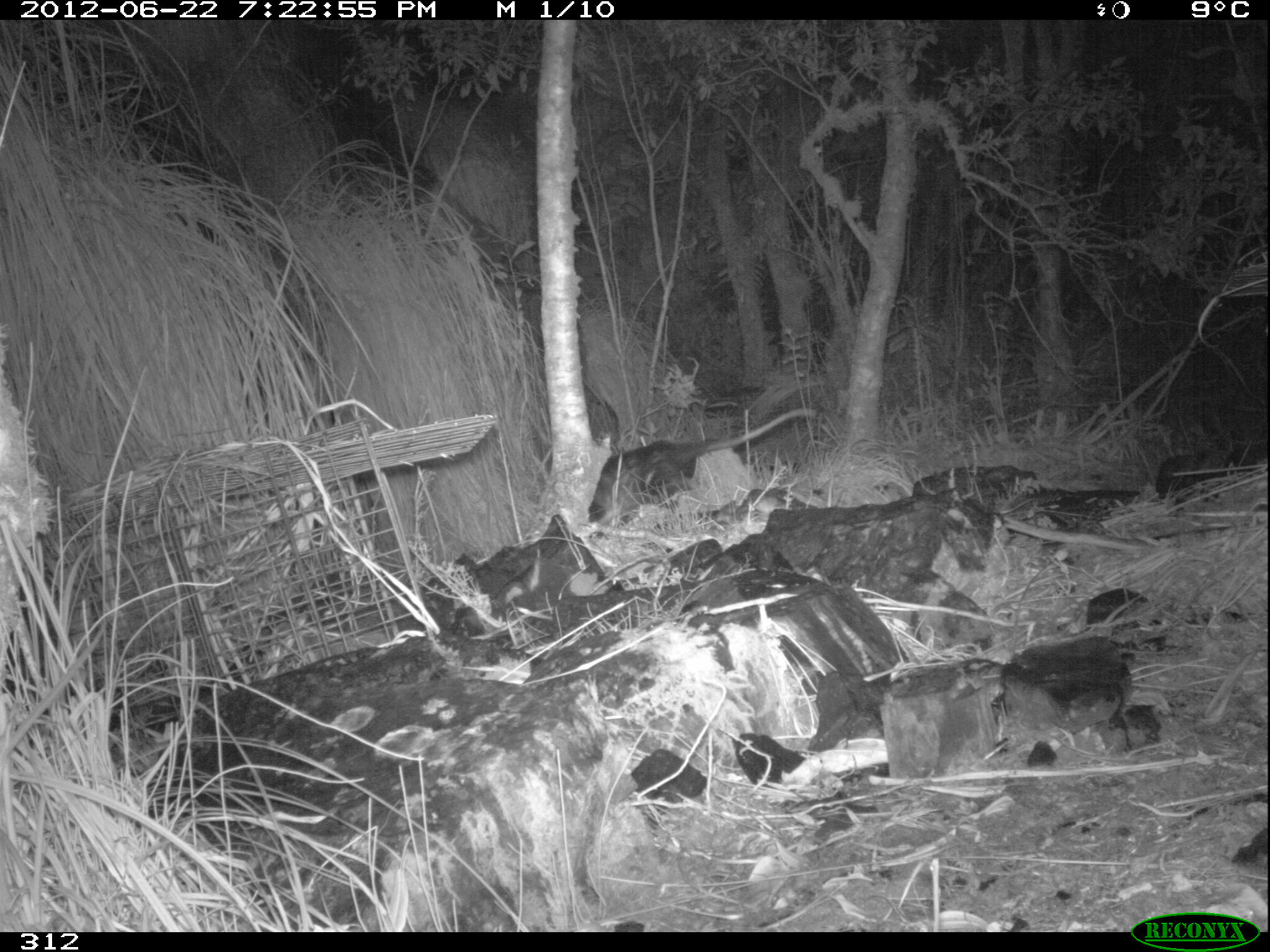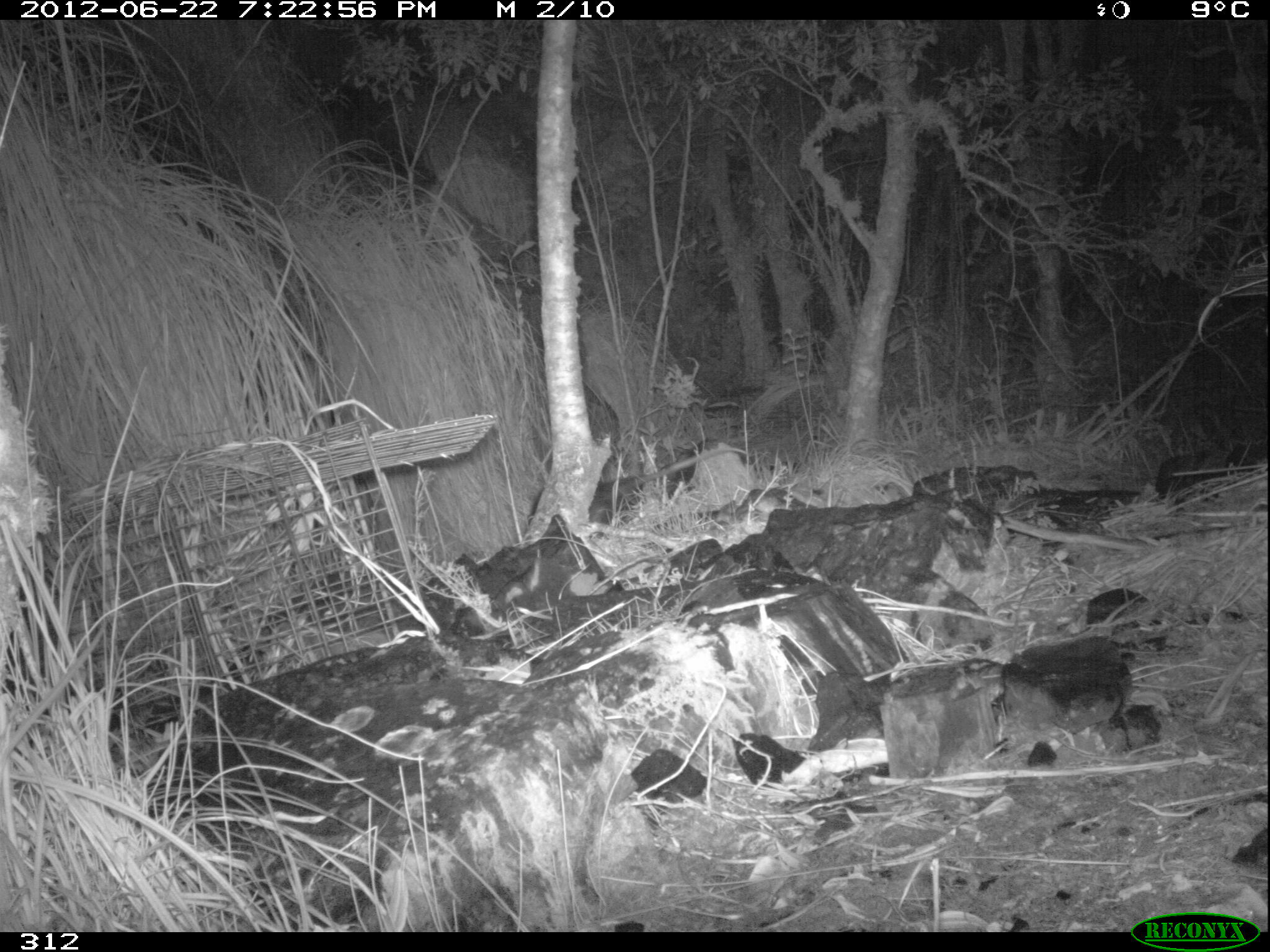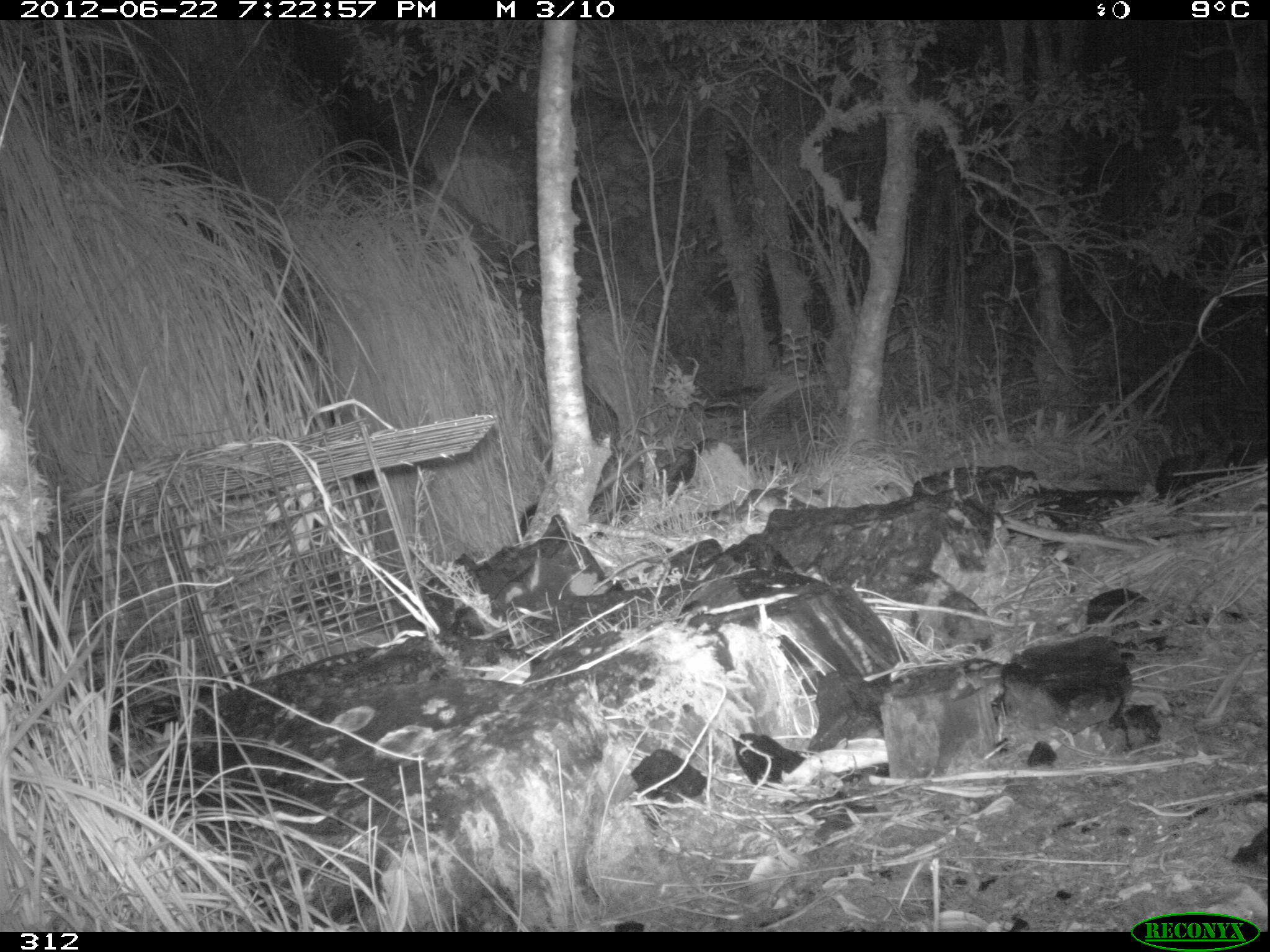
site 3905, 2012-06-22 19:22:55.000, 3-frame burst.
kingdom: Animalia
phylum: Chordata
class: Mammalia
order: Didelphimorphia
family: Didelphidae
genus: Didelphis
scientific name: Didelphis pernigra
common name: andean white-eared opossum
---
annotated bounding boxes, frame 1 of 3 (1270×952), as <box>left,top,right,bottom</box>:
didelphis pernigra: <box>587,408,815,528</box>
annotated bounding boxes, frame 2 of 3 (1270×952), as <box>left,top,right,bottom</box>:
didelphis pernigra: <box>525,446,748,538</box>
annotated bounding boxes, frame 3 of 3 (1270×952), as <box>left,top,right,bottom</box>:
didelphis pernigra: <box>518,502,539,538</box>